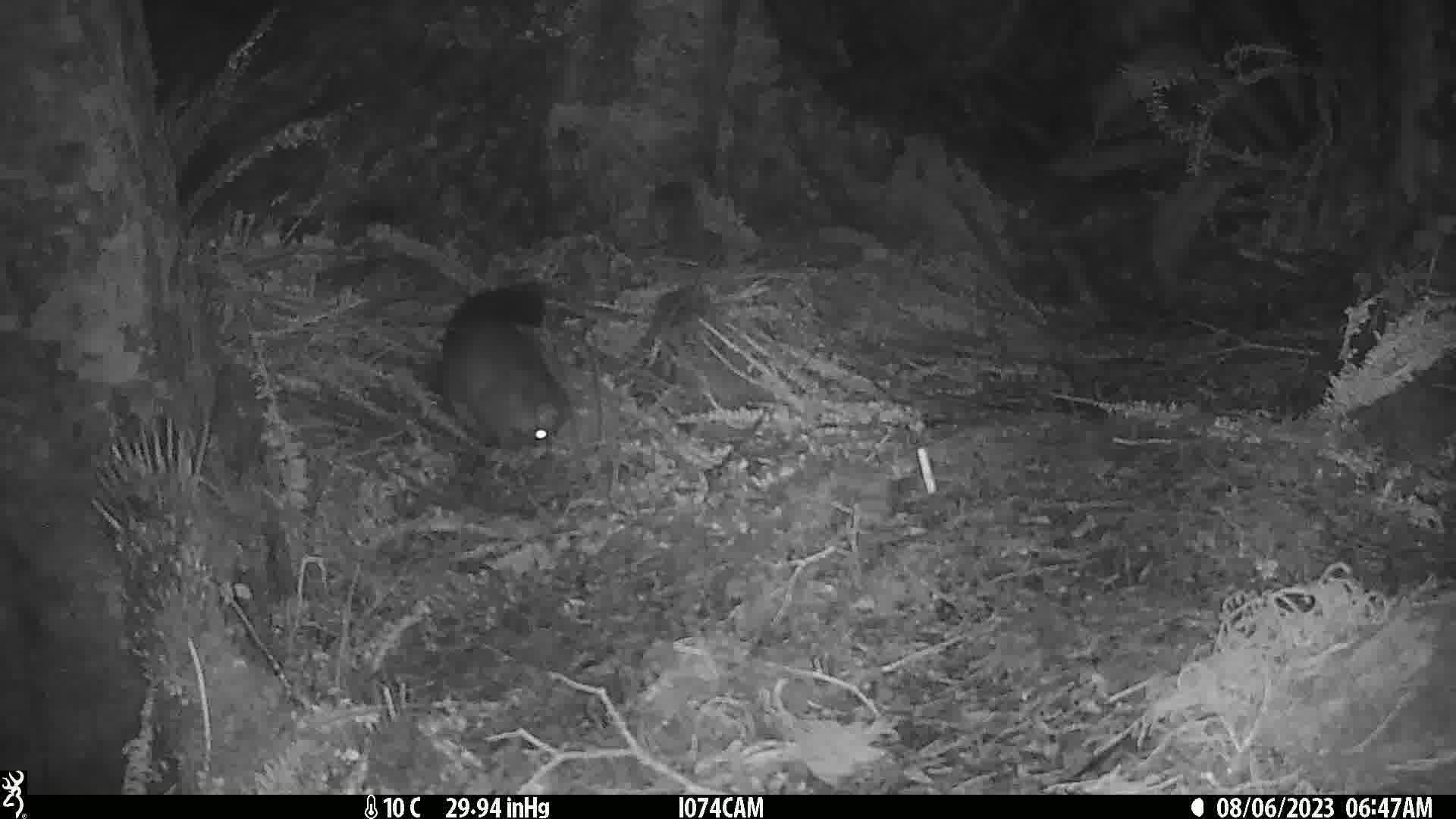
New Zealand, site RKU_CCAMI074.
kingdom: Animalia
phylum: Chordata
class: Mammalia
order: Diprotodontia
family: Phalangeridae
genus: Trichosurus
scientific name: Trichosurus vulpecula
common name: common brushtail possum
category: possum